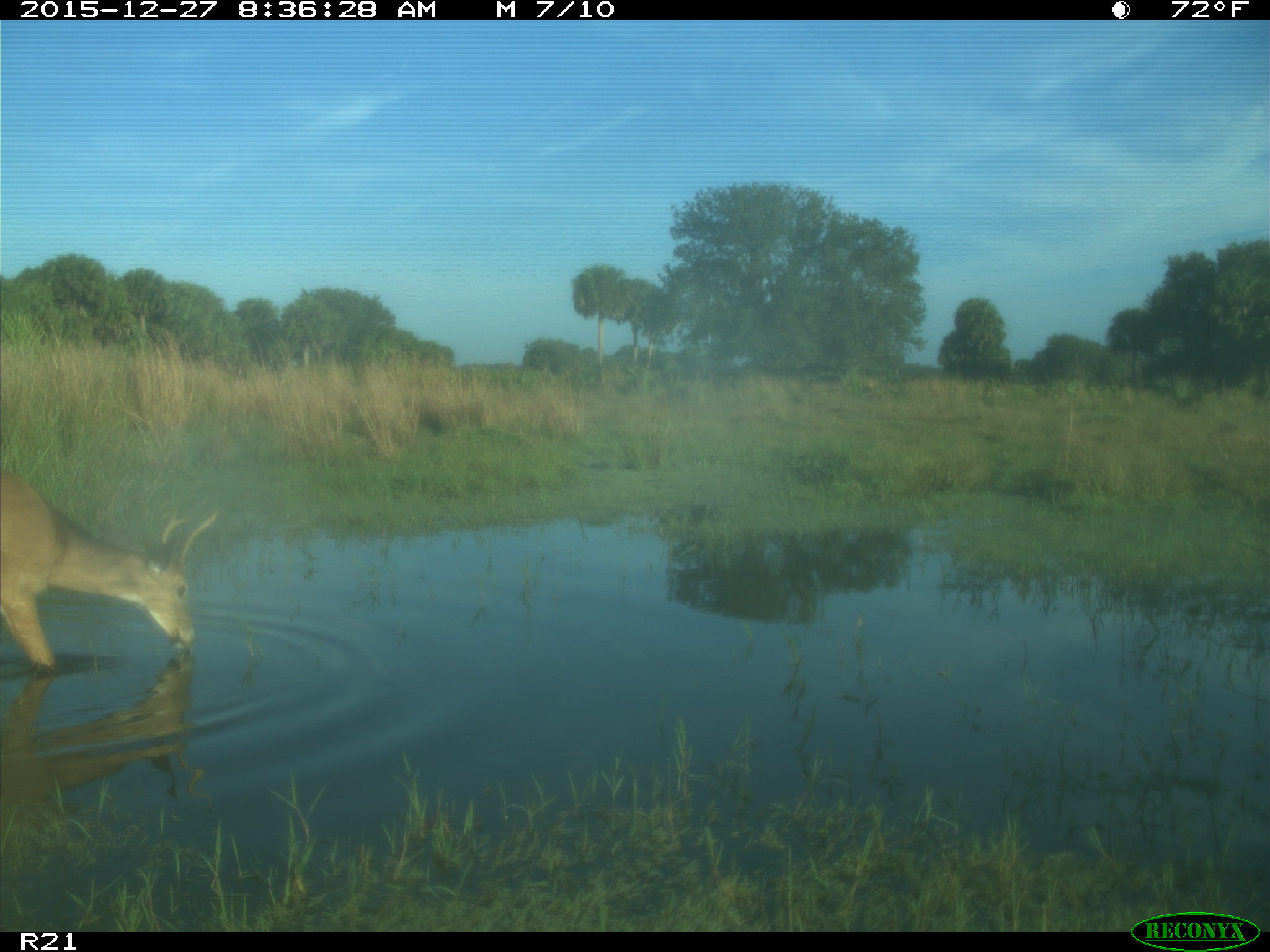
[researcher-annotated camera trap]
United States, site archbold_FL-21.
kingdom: Animalia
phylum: Chordata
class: Mammalia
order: Artiodactyla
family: Cervidae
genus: Odocoileus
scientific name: Odocoileus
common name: deer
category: unidentified deer